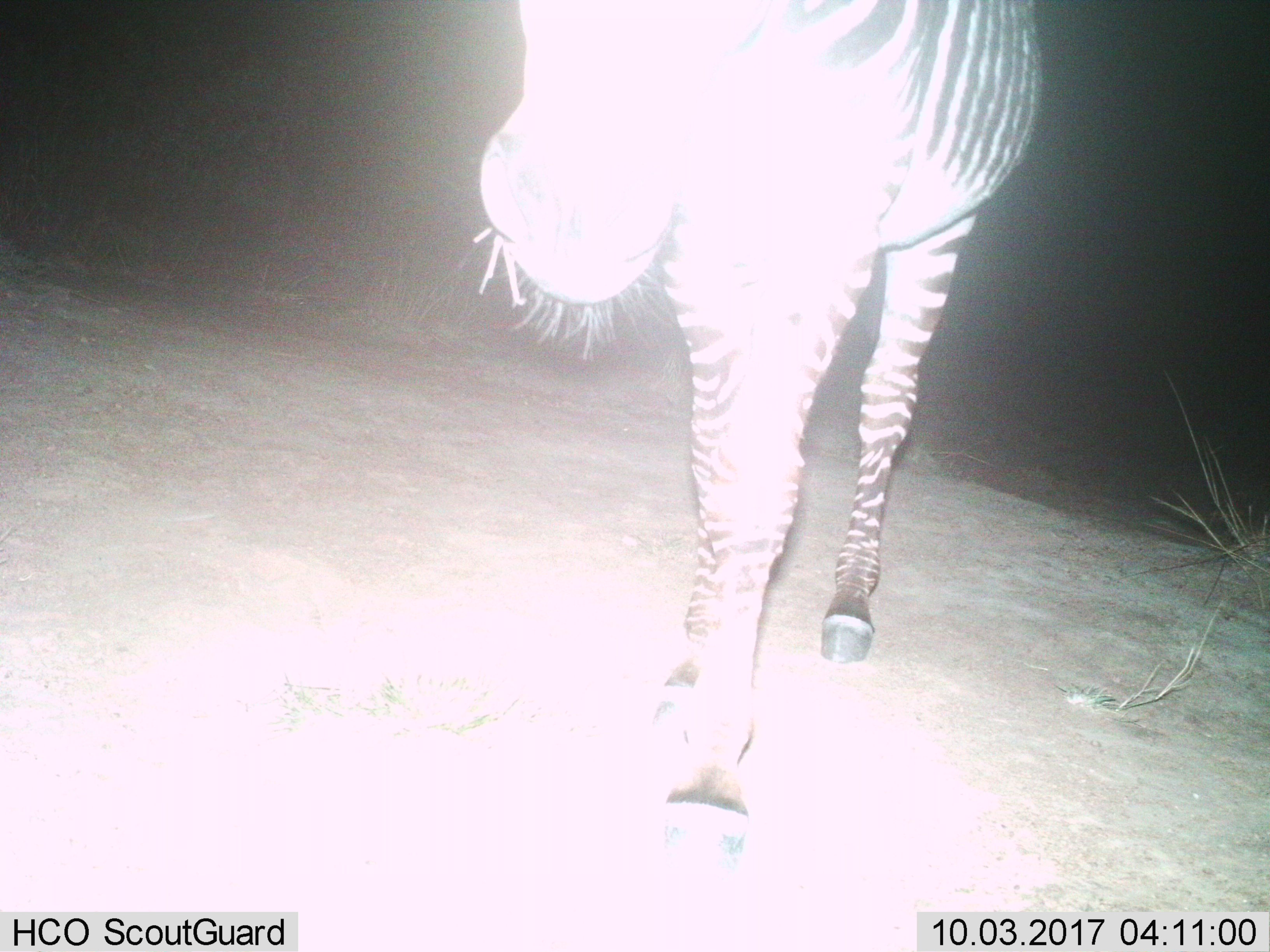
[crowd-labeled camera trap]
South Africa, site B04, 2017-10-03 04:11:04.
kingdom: Animalia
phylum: Chordata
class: Mammalia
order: Perissodactyla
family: Equidae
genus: Equus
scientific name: Equus zebra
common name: mountain zebra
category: zebramountain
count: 1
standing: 17%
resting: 0%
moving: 83%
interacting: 0%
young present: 0%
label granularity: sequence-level